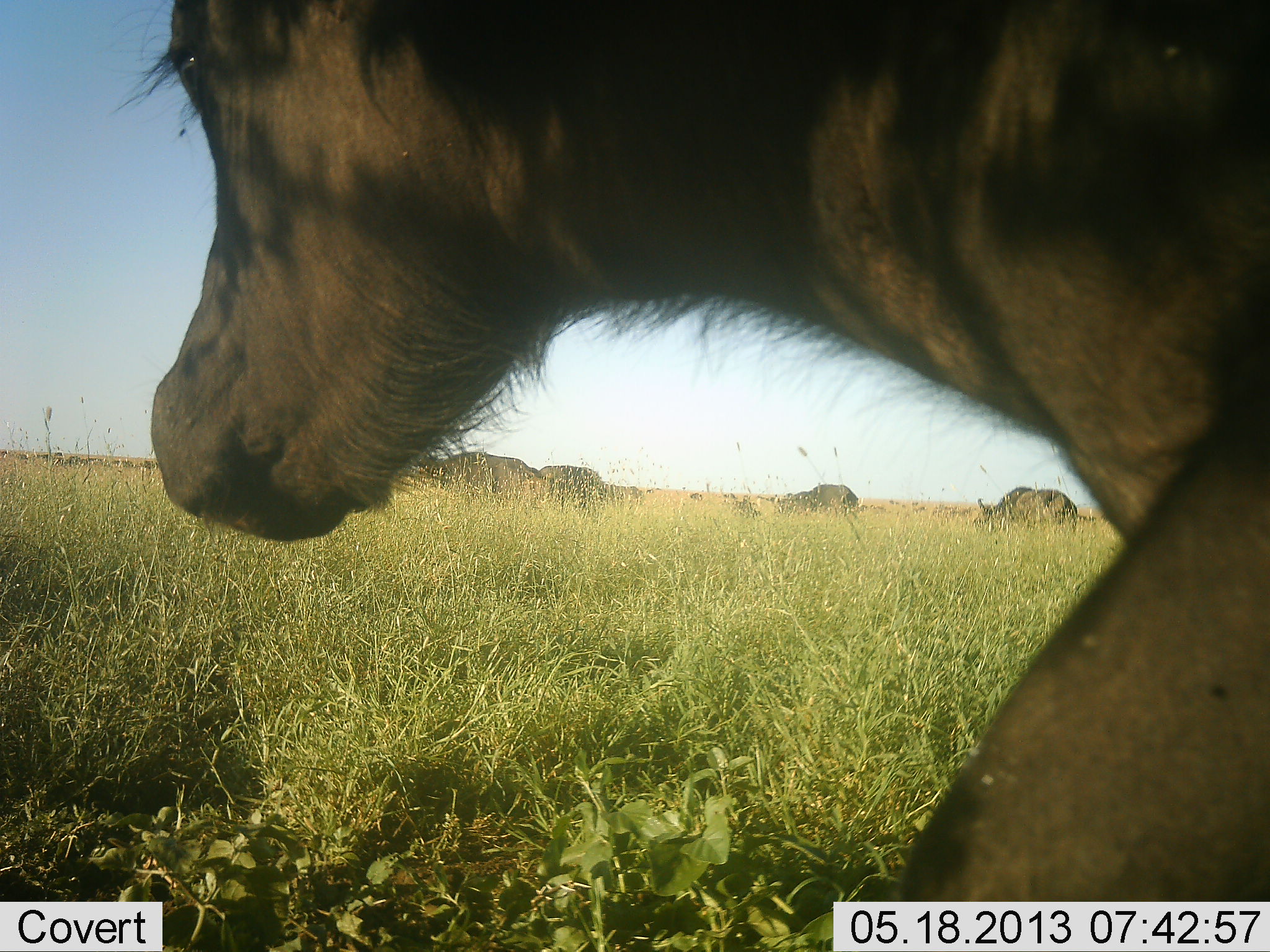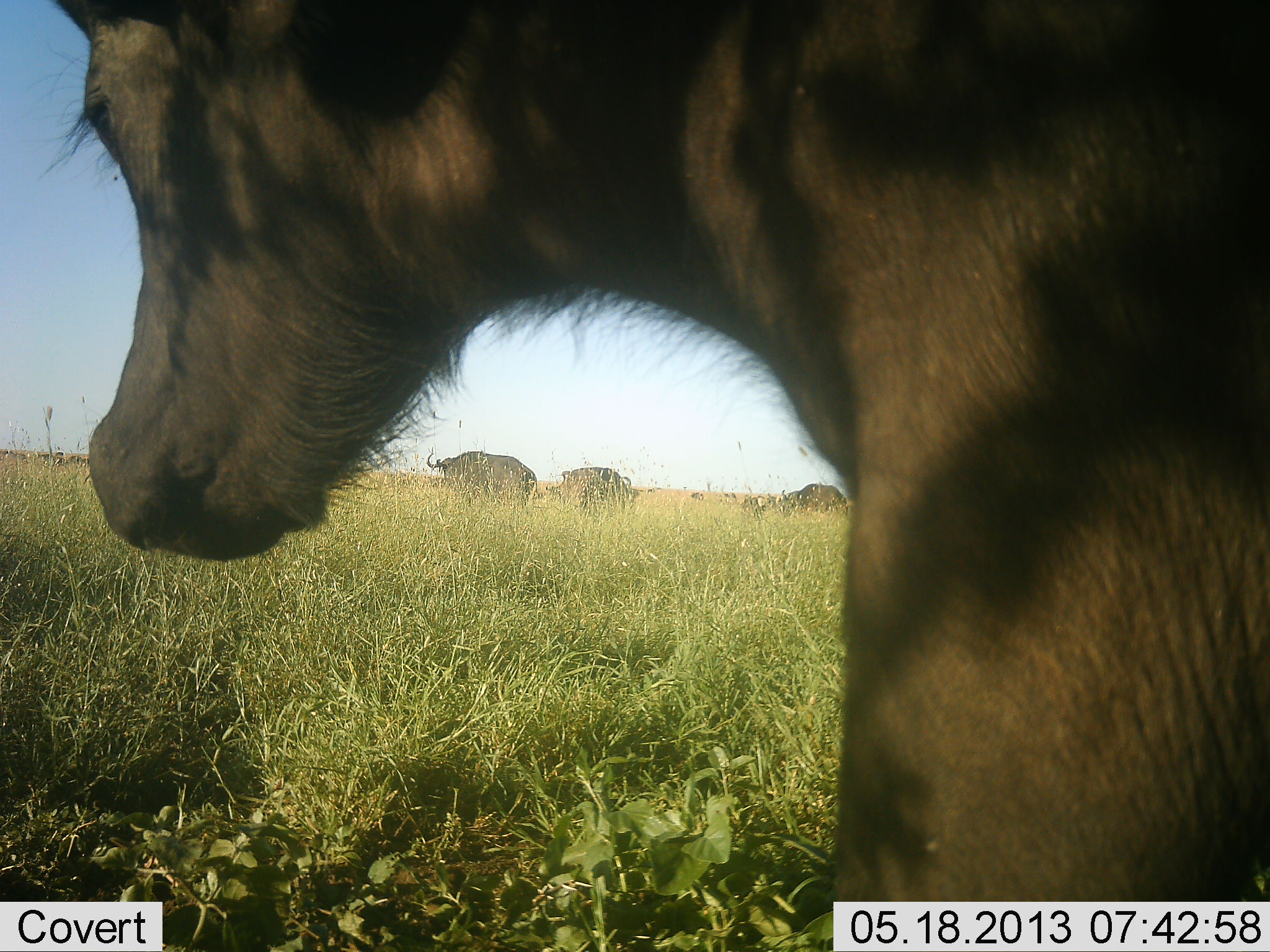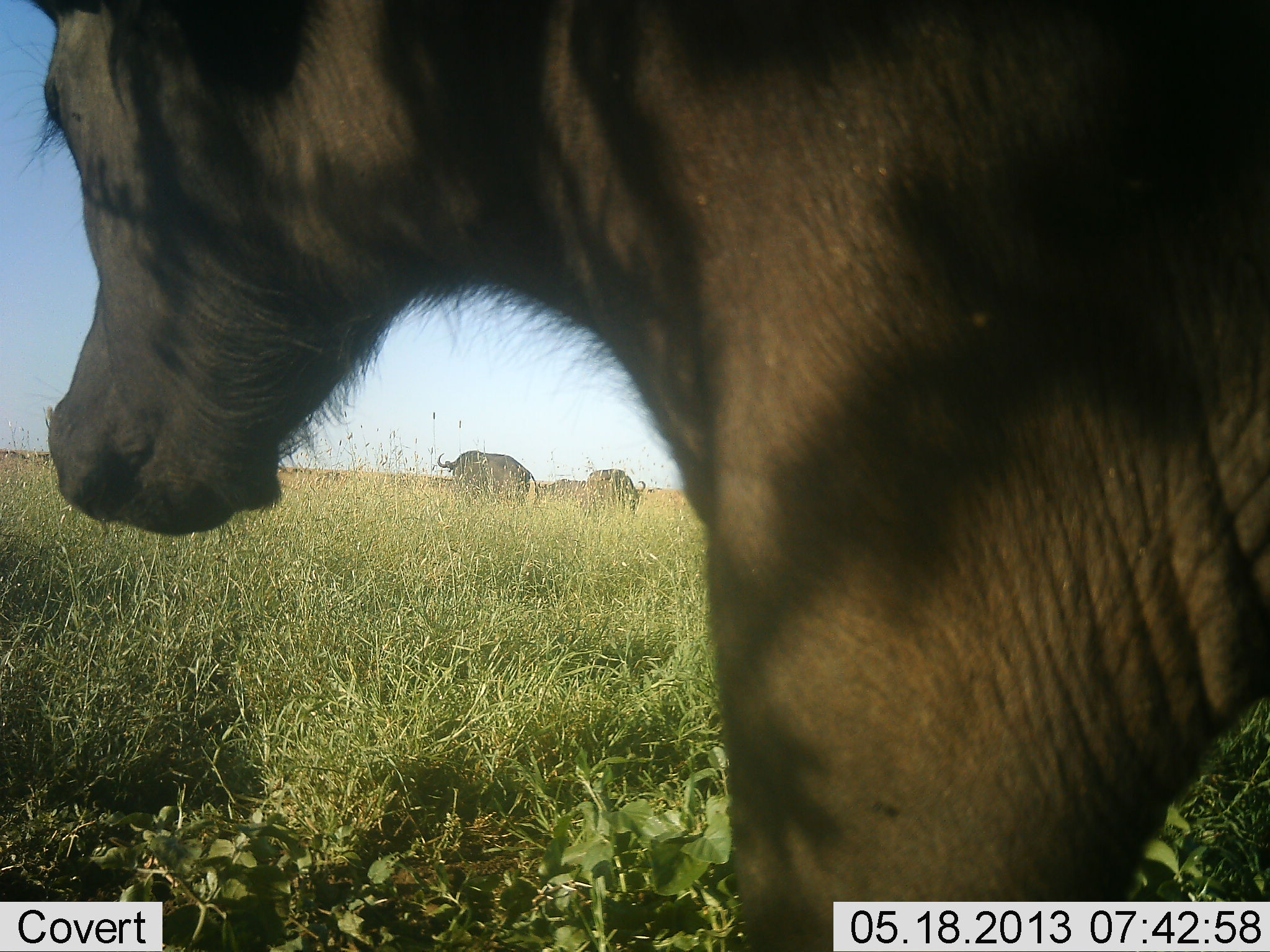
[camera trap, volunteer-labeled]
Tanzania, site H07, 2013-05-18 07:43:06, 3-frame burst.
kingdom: Animalia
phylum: Chordata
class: Mammalia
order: Artiodactyla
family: Bovidae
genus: Syncerus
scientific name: Syncerus caffer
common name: cape buffalo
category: buffalo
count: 5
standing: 82%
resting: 0%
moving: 64%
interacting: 0%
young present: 36%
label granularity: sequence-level